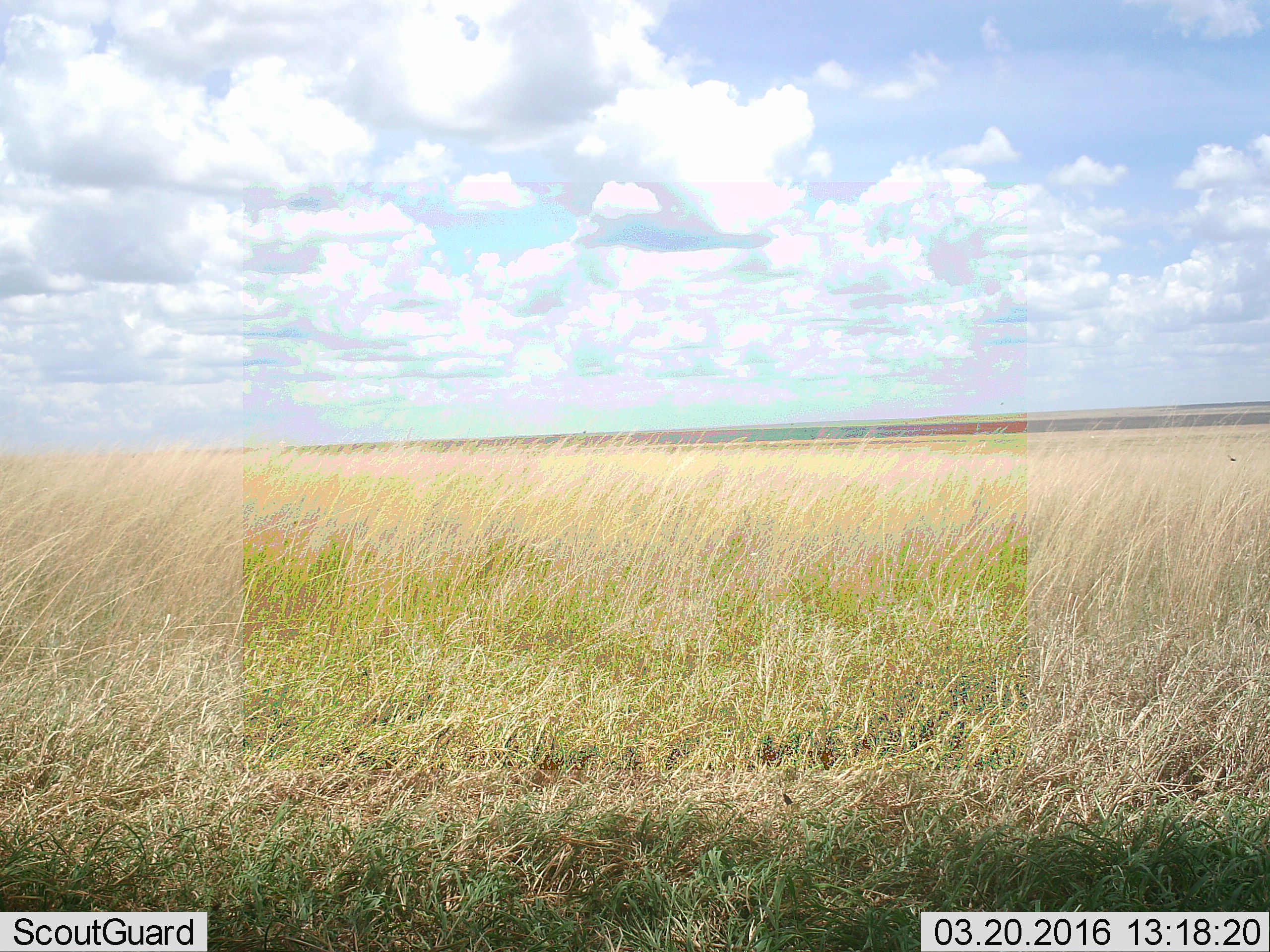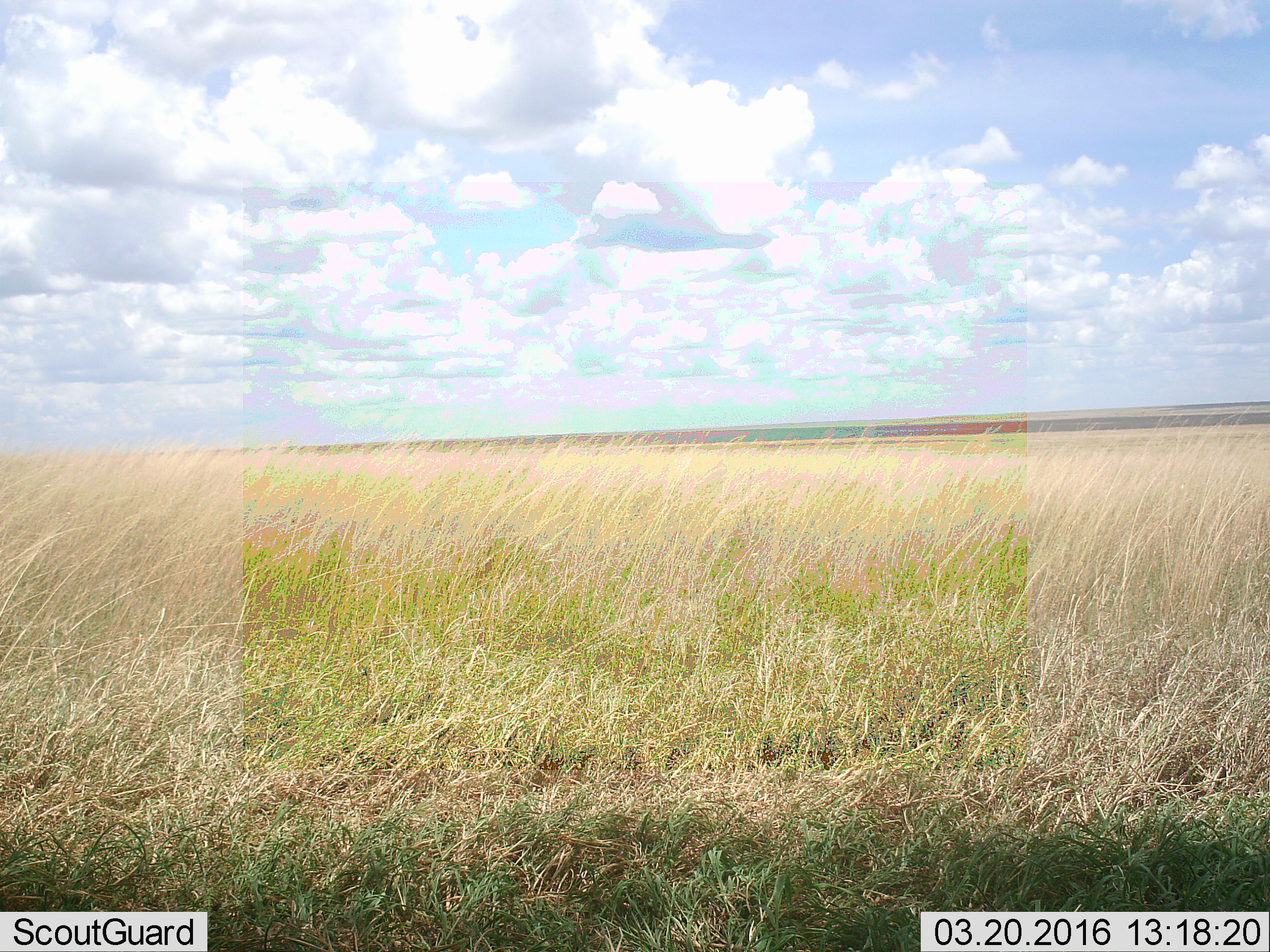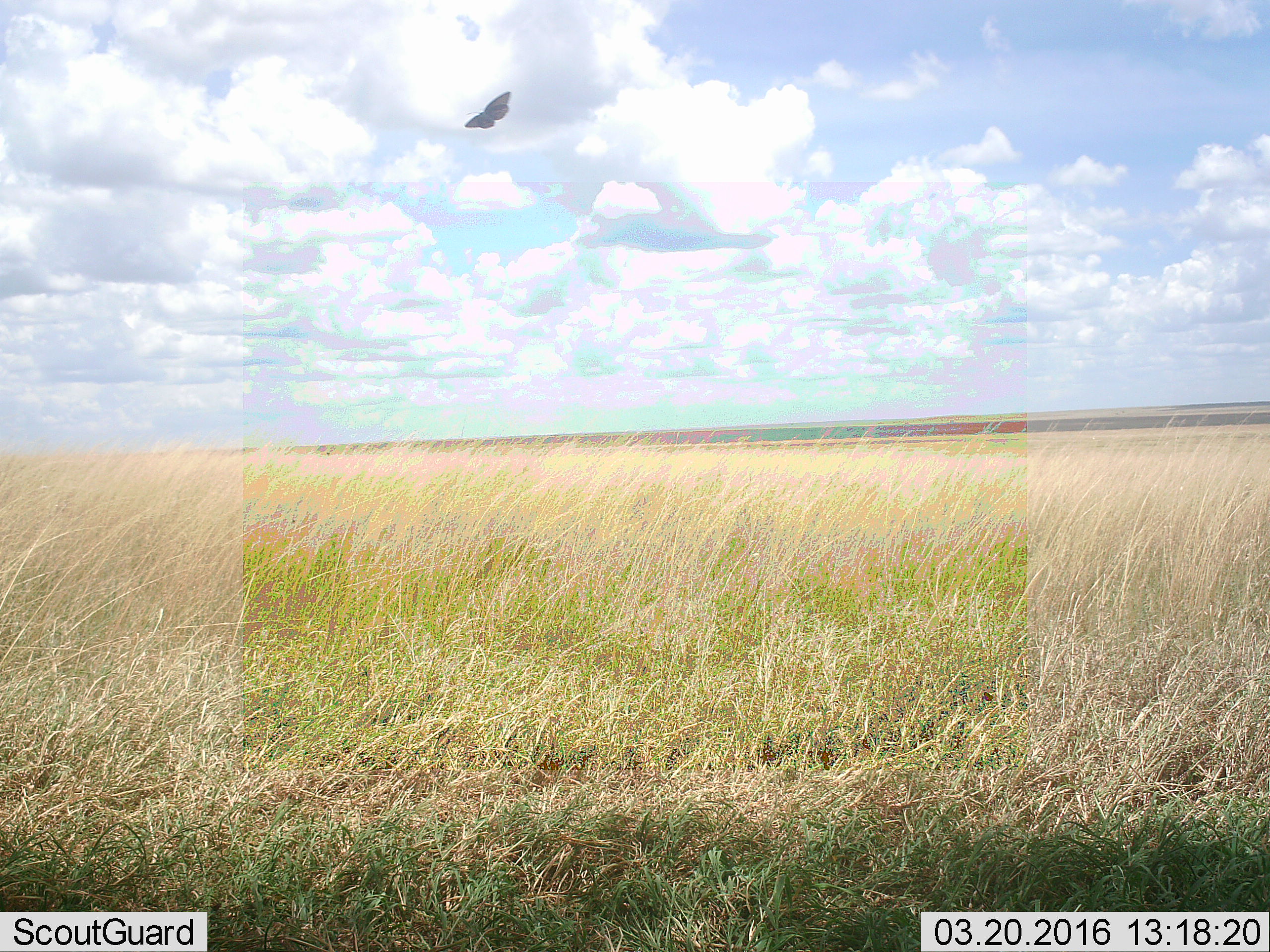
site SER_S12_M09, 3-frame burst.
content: unidentified animal